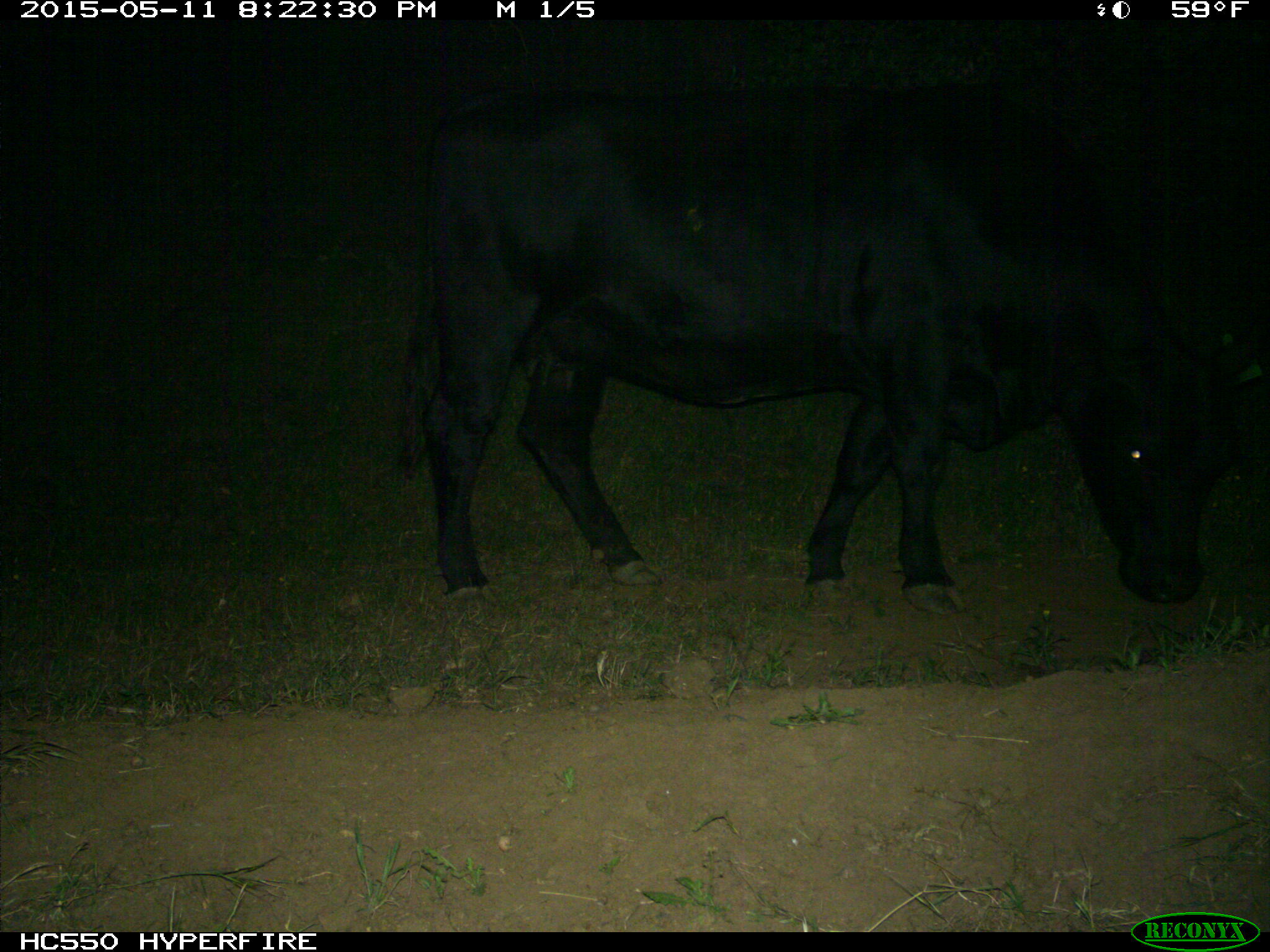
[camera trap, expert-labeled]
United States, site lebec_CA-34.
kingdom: Animalia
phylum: Chordata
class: Mammalia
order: Artiodactyla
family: Bovidae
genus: Bos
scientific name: Bos taurus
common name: domestic cow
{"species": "Bos taurus (domestic cow)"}